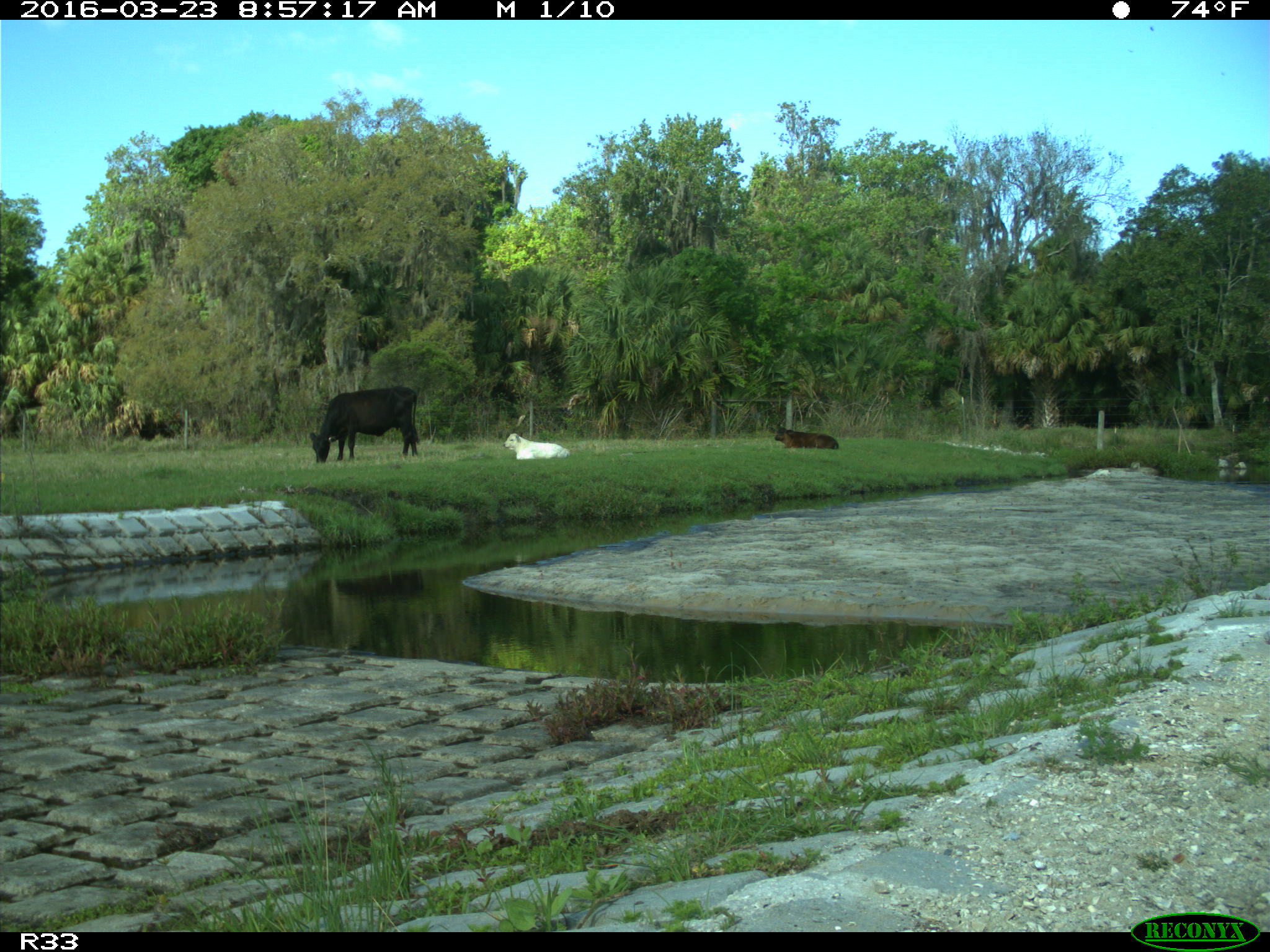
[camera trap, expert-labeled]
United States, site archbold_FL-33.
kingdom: Animalia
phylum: Chordata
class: Mammalia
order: Artiodactyla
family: Bovidae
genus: Bos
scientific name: Bos taurus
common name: domestic cow